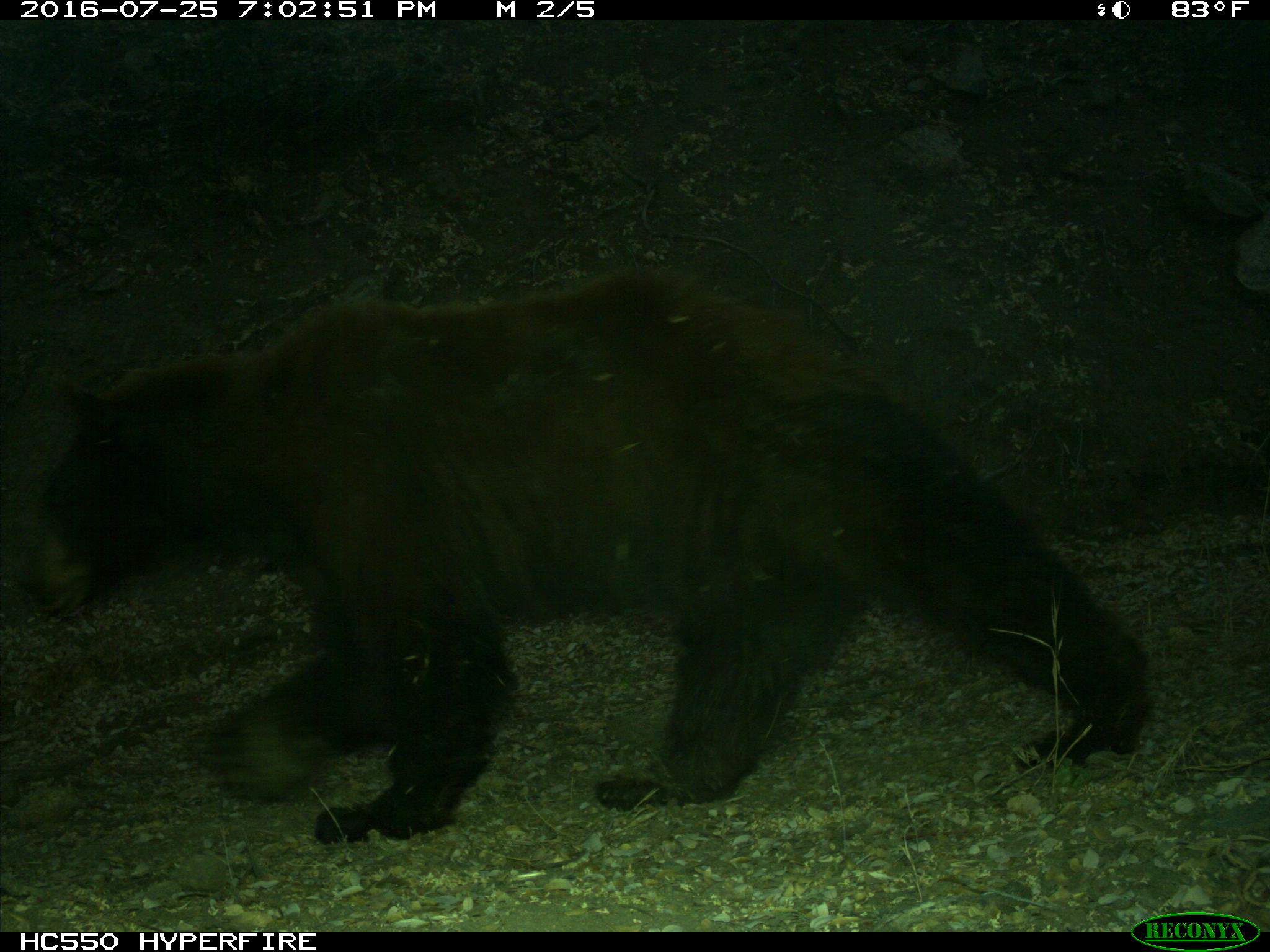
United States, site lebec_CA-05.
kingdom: Animalia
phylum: Chordata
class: Mammalia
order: Carnivora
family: Ursidae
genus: Ursus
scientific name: Ursus americanus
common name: american black bear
Ursus americanus (american black bear).